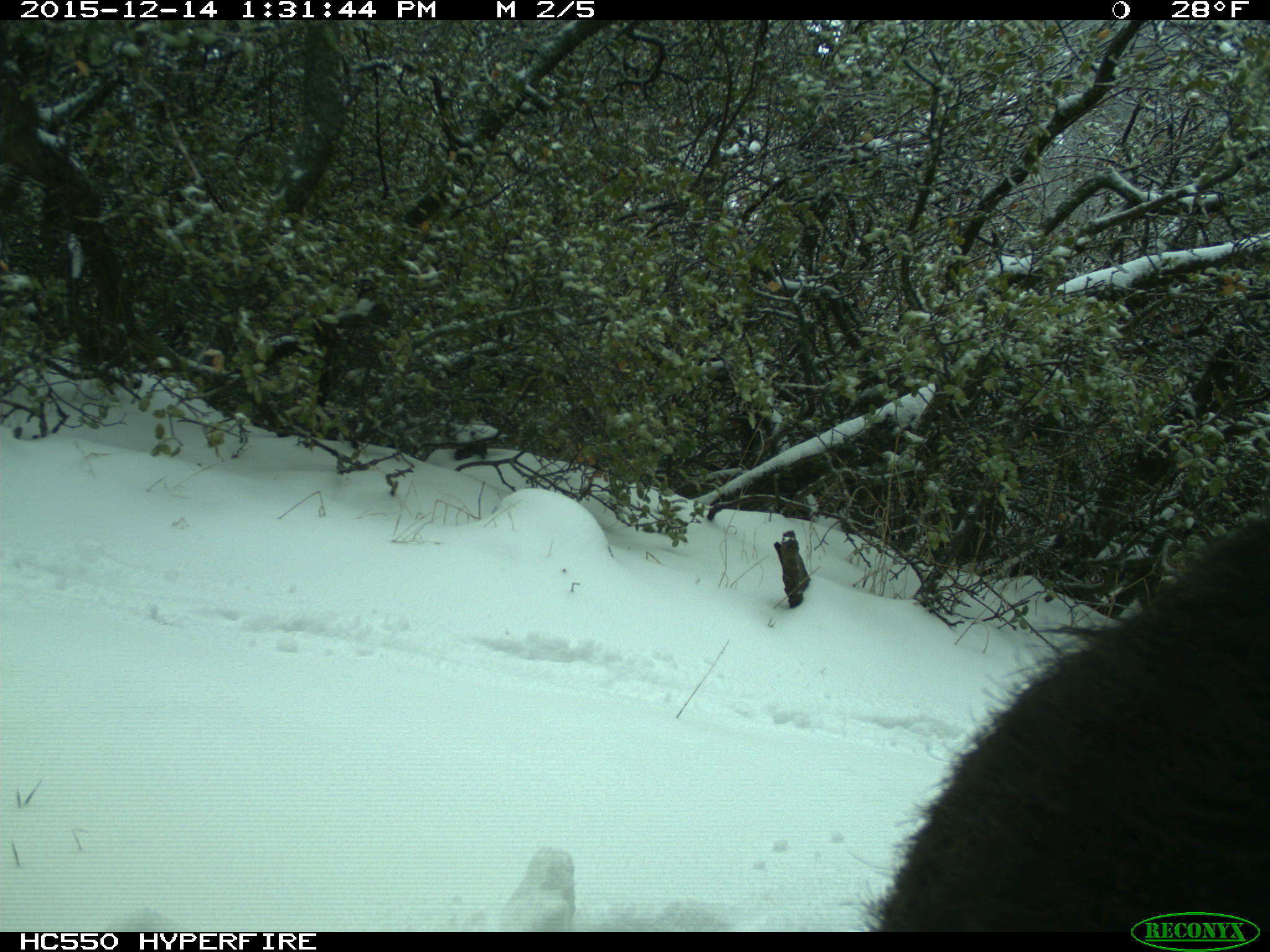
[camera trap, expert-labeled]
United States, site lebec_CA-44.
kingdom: Animalia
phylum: Chordata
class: Mammalia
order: Artiodactyla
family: Suidae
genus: Sus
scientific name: Sus scrofa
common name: wild boar